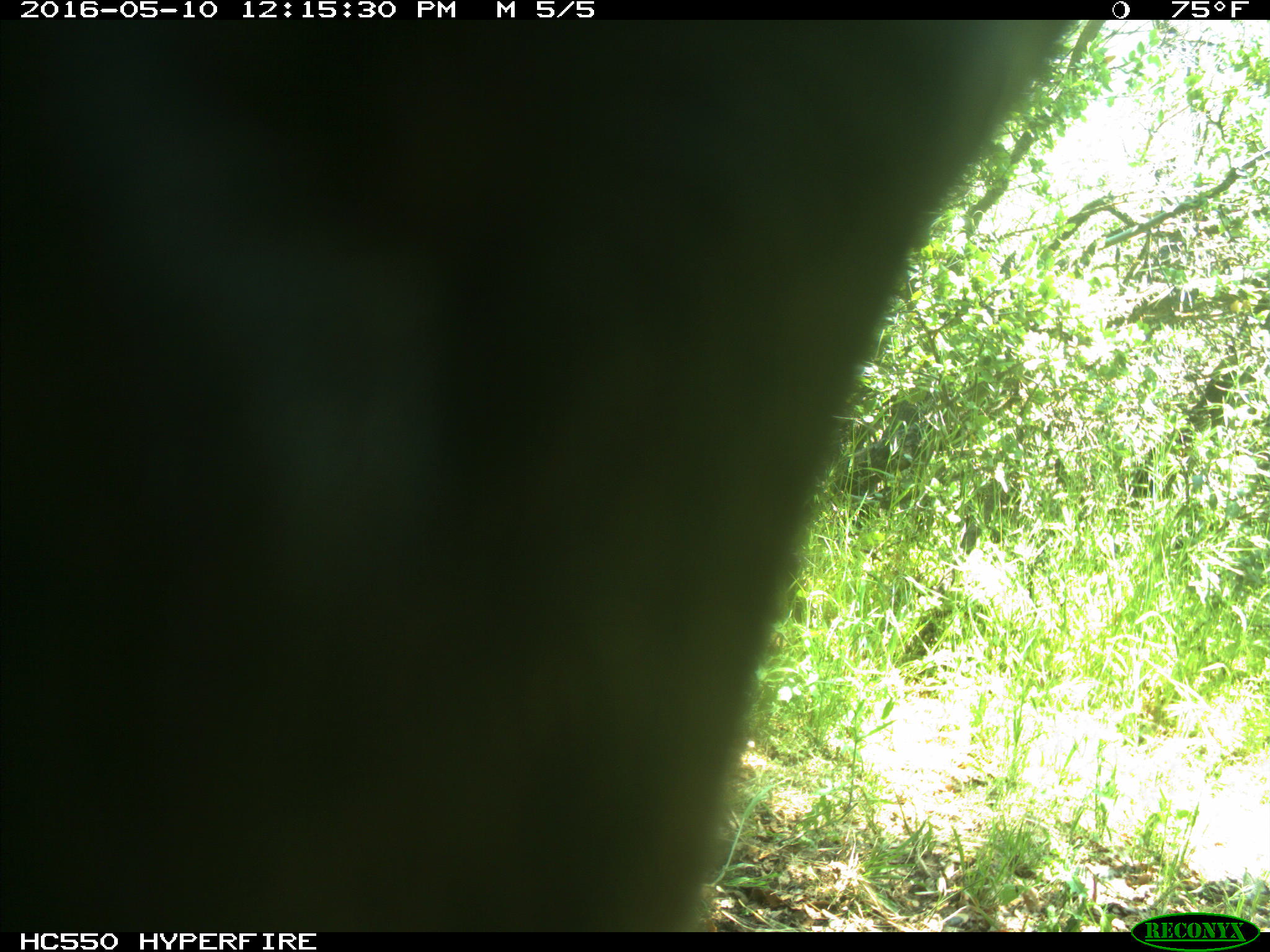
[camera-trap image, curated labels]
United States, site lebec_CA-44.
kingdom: Animalia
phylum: Chordata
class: Mammalia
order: Artiodactyla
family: Bovidae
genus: Bos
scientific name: Bos taurus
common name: domestic cow